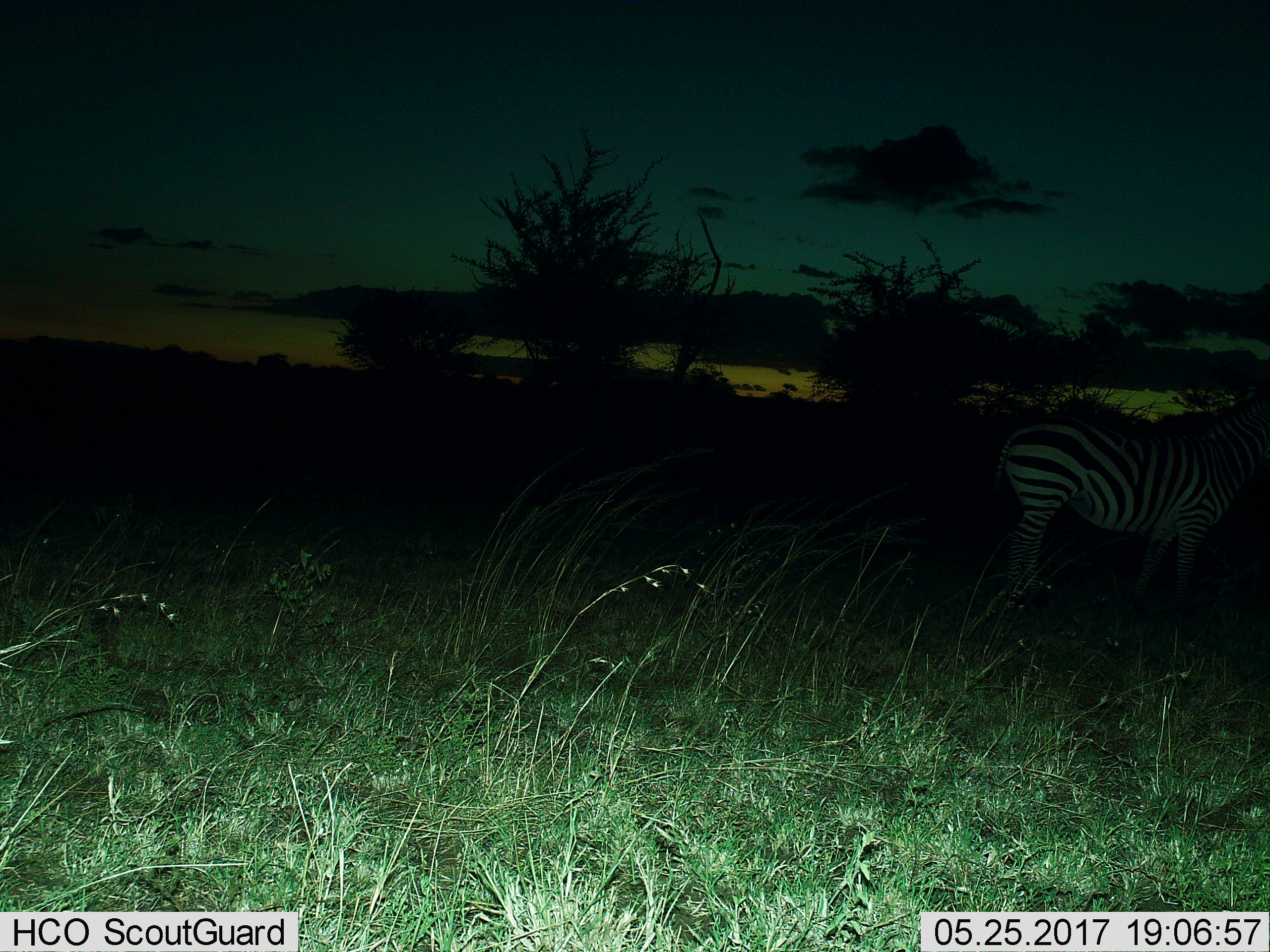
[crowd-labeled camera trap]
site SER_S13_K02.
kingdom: Animalia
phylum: Chordata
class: Mammalia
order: Perissodactyla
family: Equidae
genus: Equus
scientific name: Equus quagga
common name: plains zebra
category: zebraplains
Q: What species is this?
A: Zebraplains (plains zebra) (Equus quagga).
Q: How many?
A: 1.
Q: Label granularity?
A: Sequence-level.